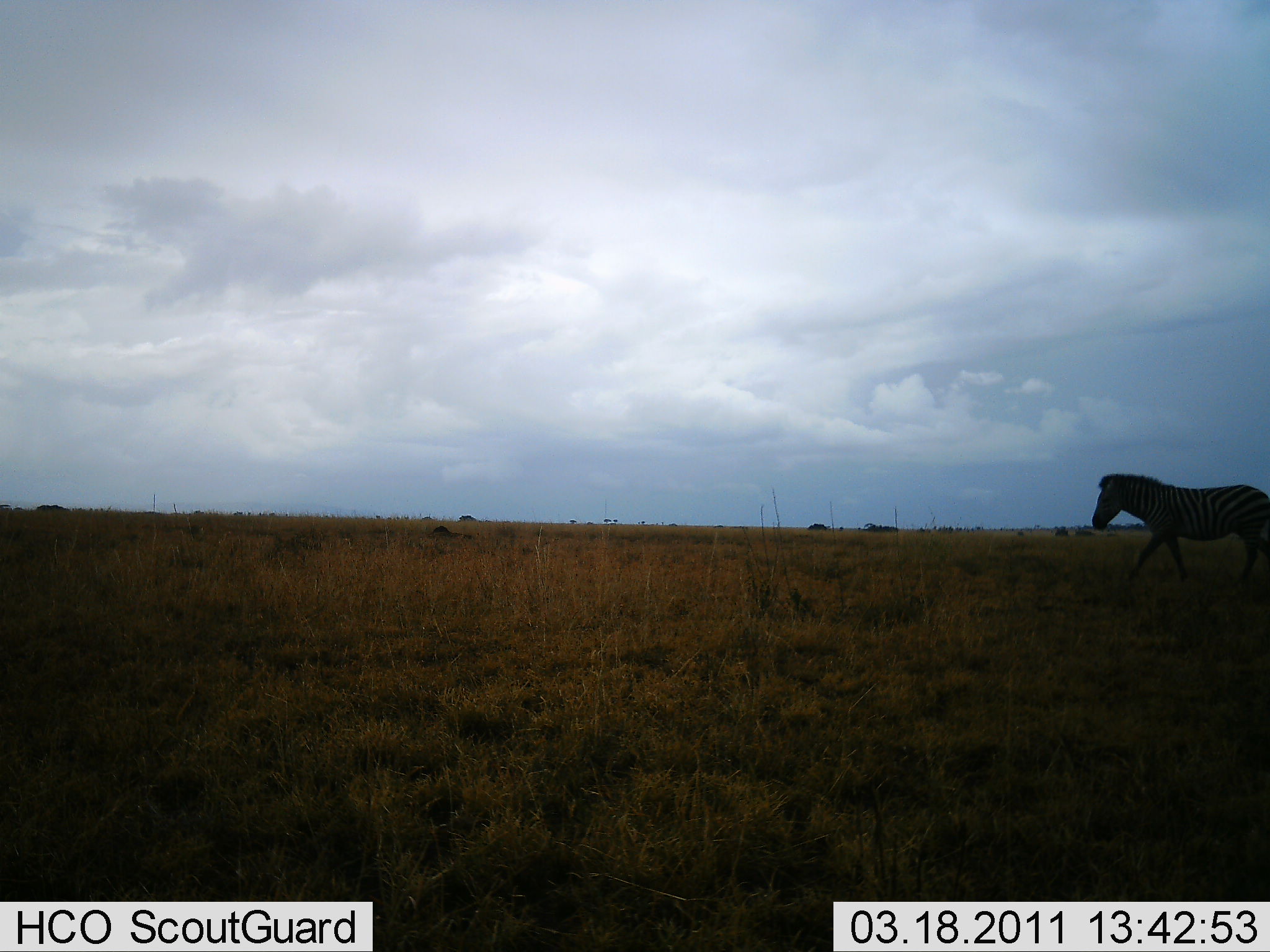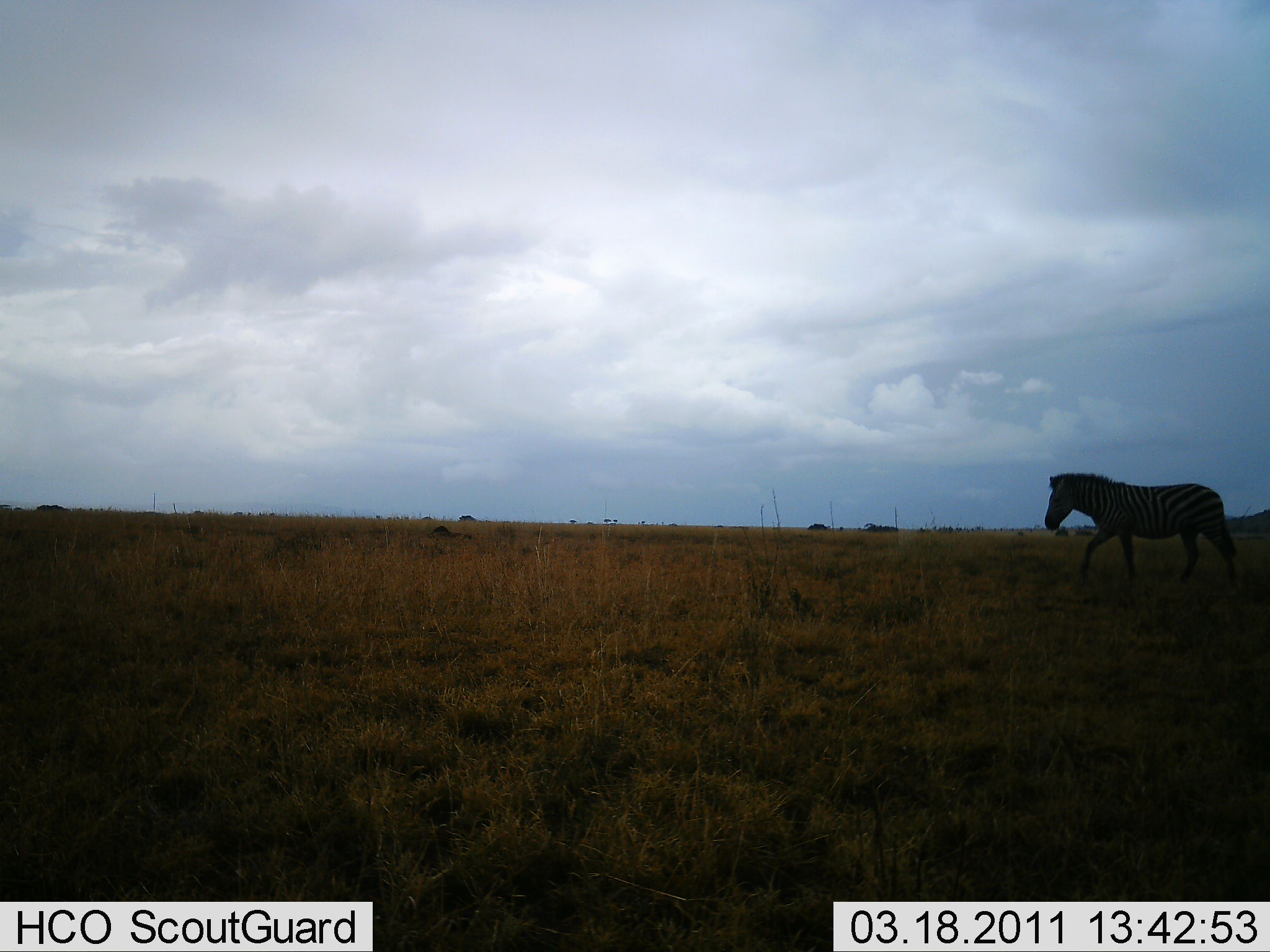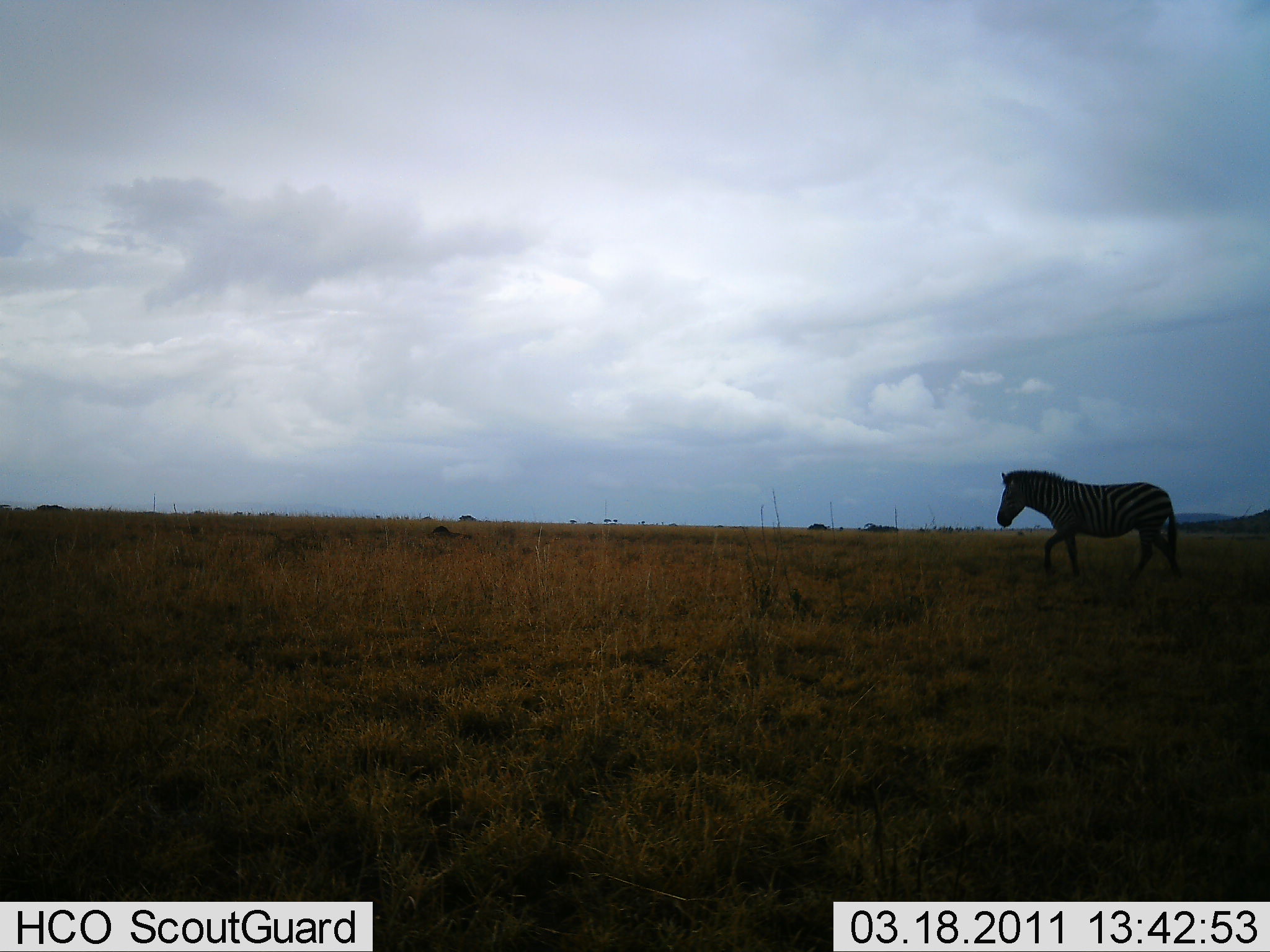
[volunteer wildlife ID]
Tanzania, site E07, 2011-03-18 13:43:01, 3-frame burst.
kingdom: Animalia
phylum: Chordata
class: Mammalia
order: Perissodactyla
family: Equidae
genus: Equus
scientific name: Equus quagga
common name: plains zebra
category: zebra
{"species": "zebra (plains zebra) (Equus quagga)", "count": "1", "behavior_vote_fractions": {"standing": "0%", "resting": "0%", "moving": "100%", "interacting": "0%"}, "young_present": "0%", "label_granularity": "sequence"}